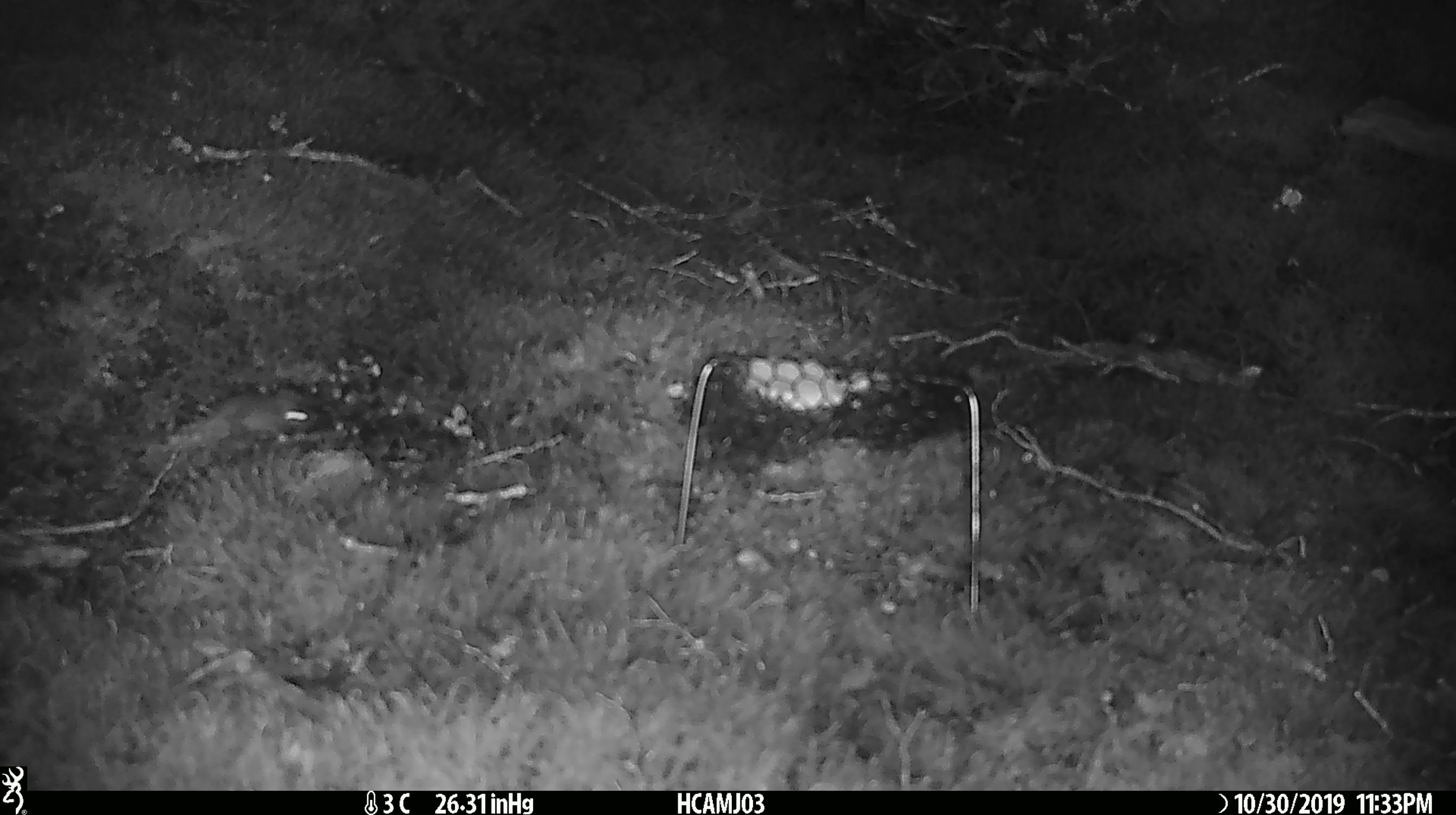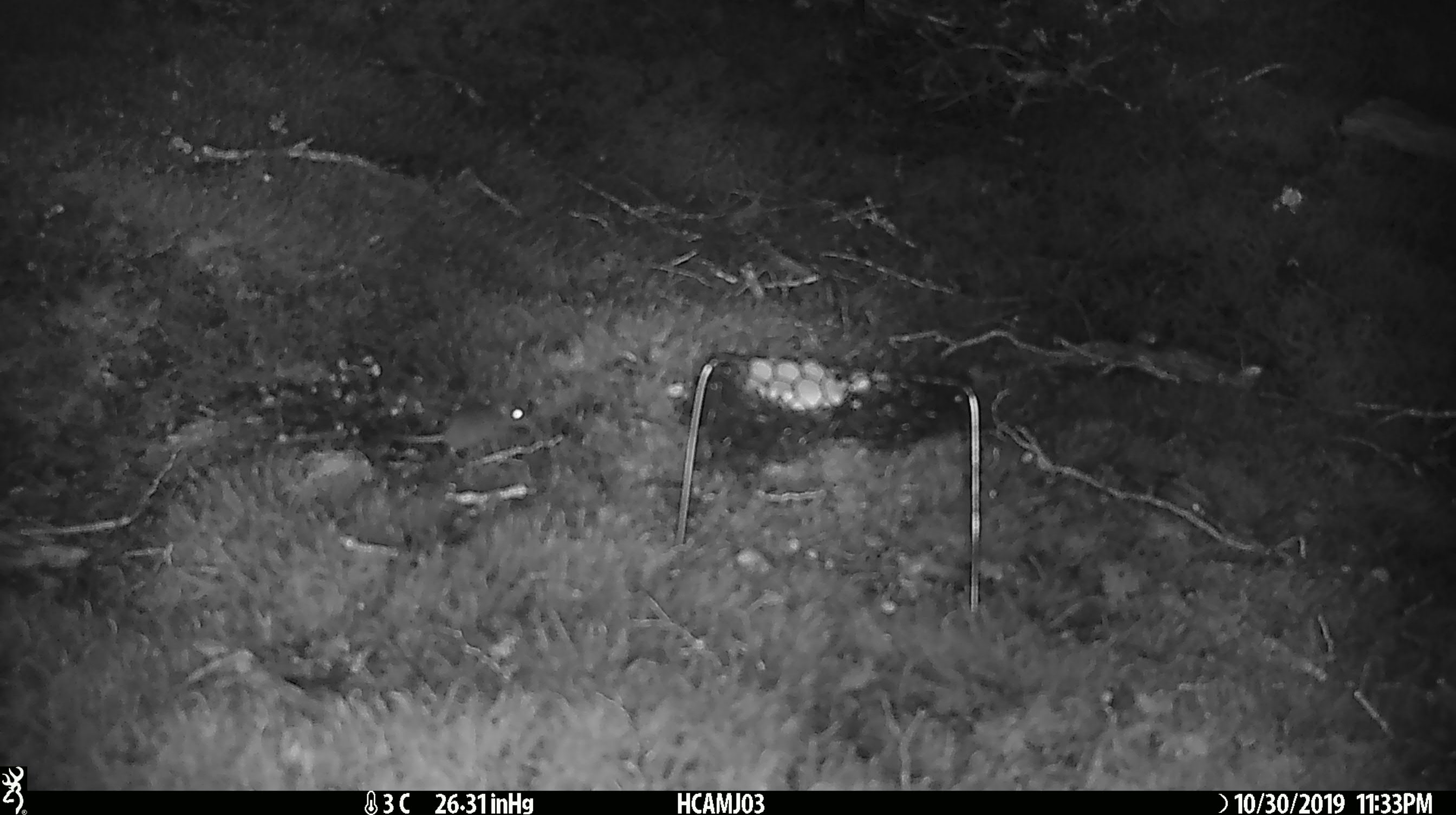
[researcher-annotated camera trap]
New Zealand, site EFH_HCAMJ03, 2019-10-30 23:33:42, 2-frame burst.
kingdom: Animalia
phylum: Chordata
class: Mammalia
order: Rodentia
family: Muridae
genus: Mus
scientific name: Mus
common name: mouse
Mouse (Mus).